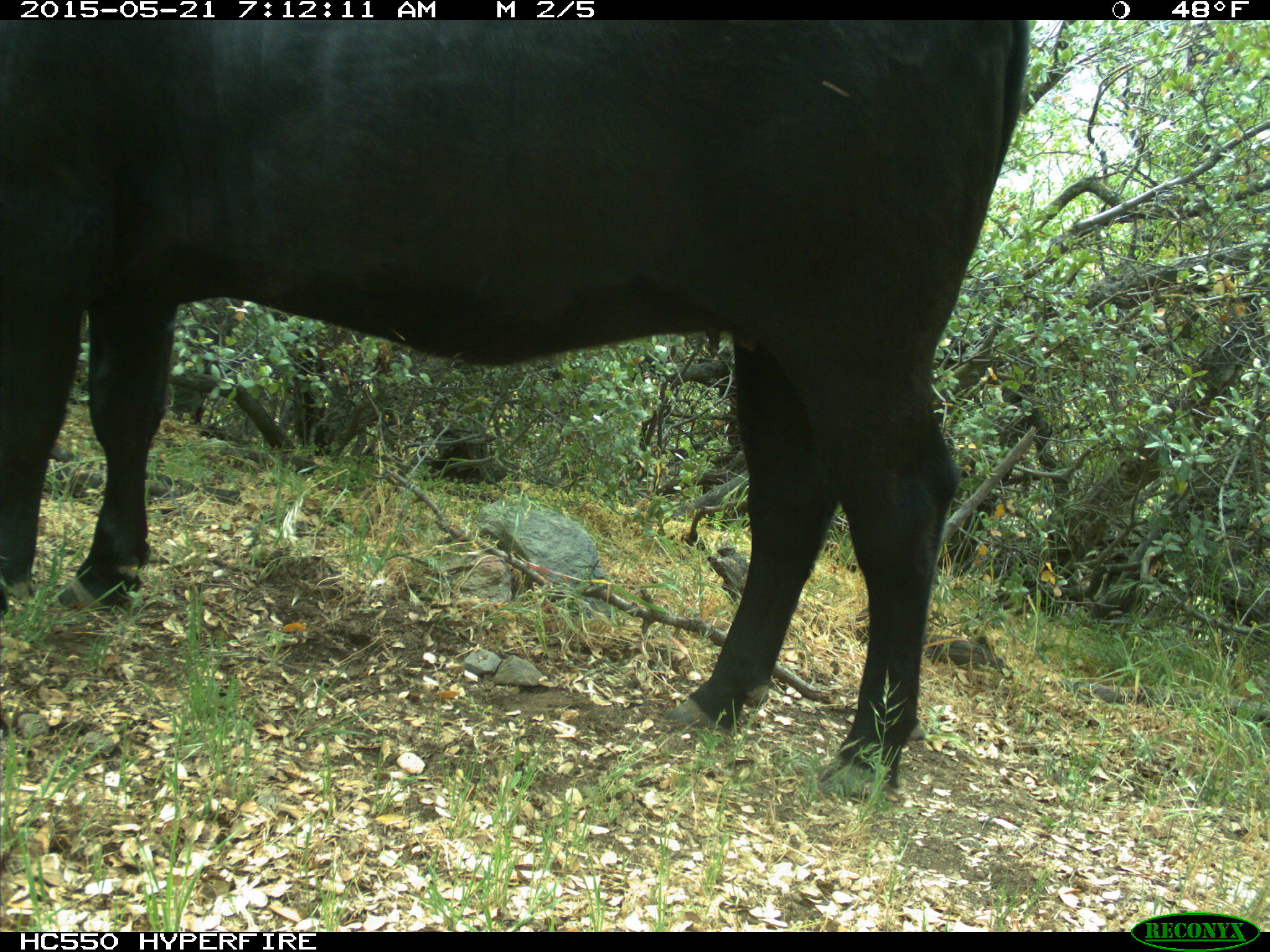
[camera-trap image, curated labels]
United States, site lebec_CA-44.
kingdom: Animalia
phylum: Chordata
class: Mammalia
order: Artiodactyla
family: Bovidae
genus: Bos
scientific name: Bos taurus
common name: domestic cow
Bos taurus (domestic cow).